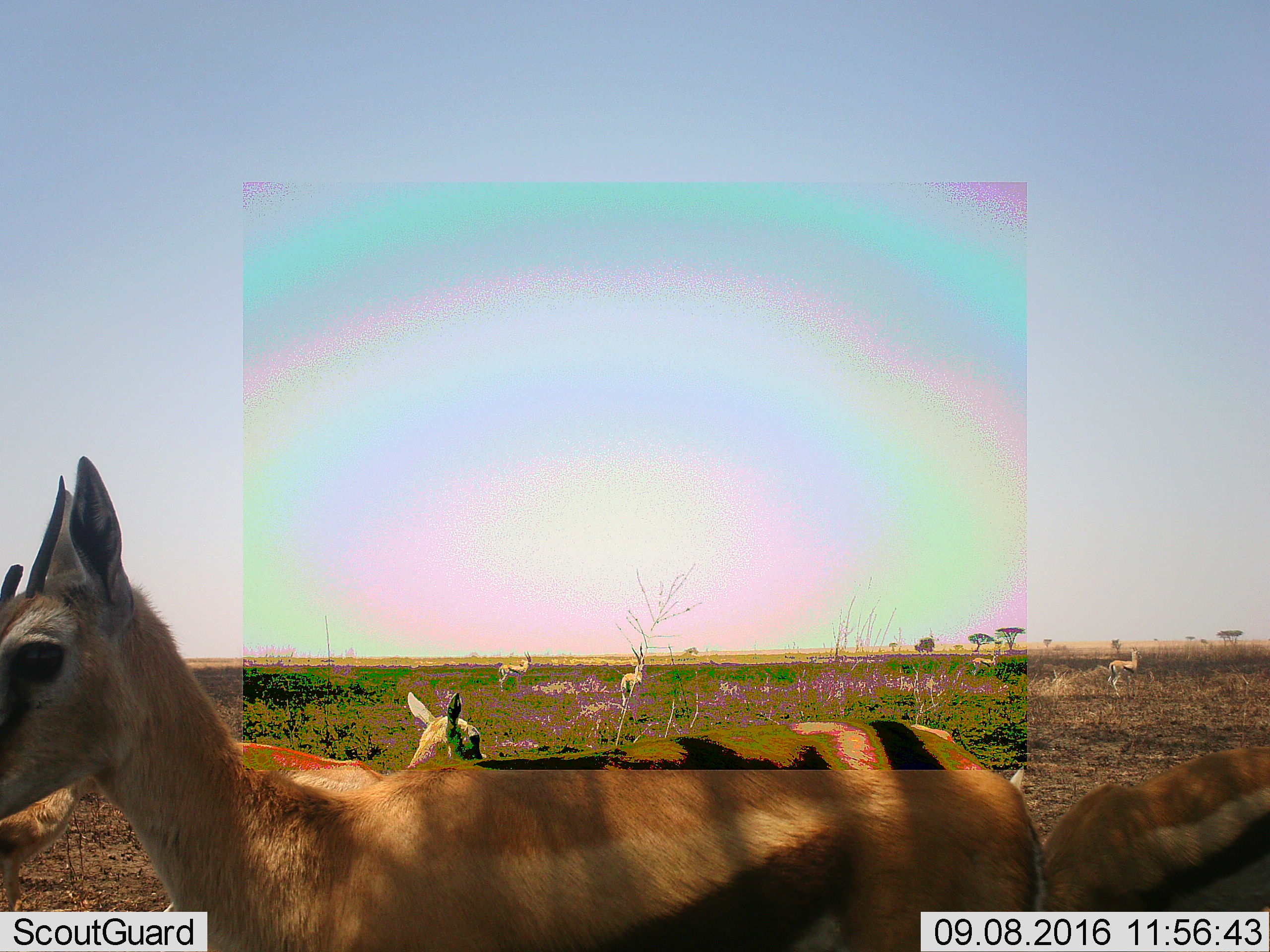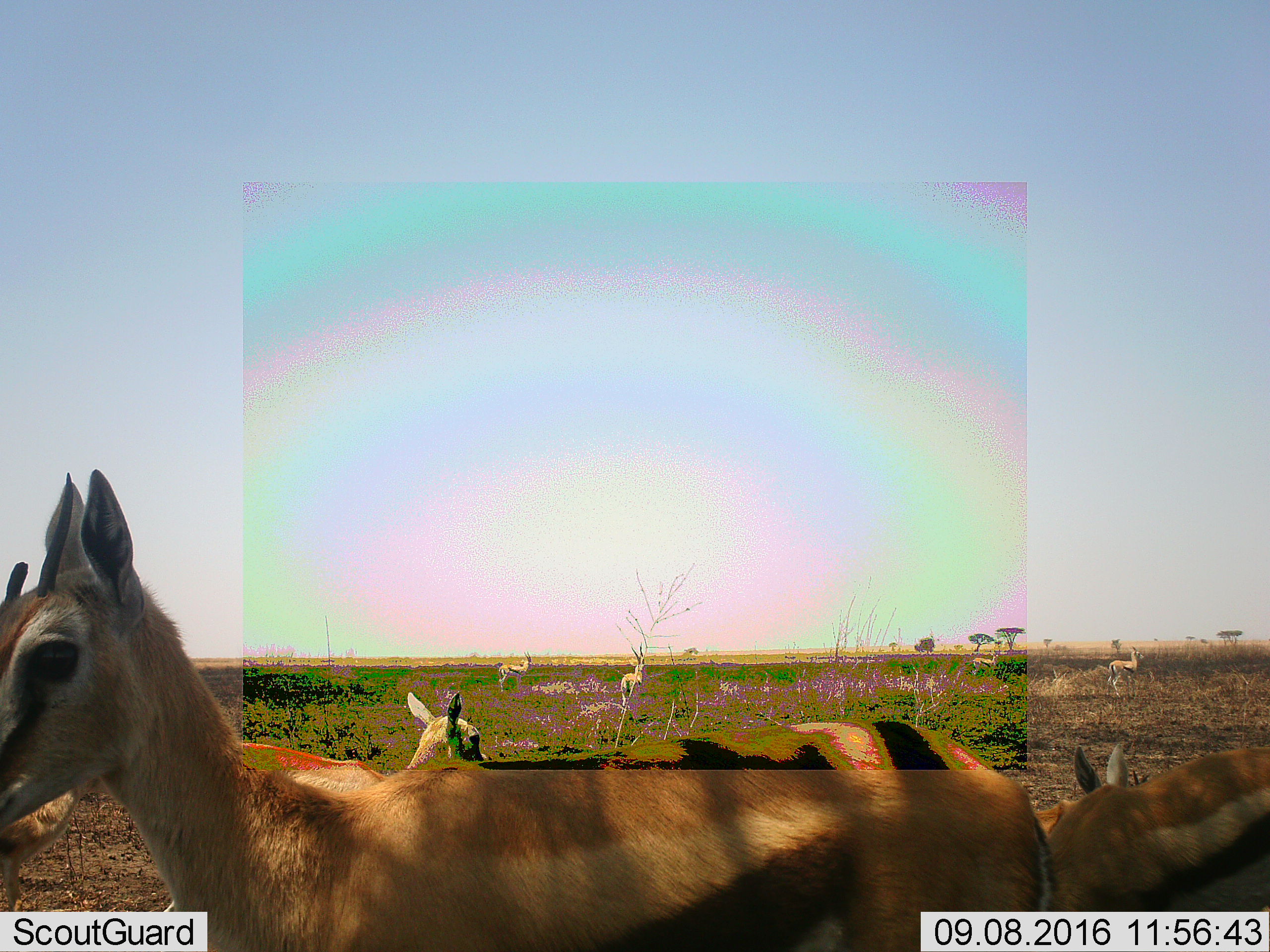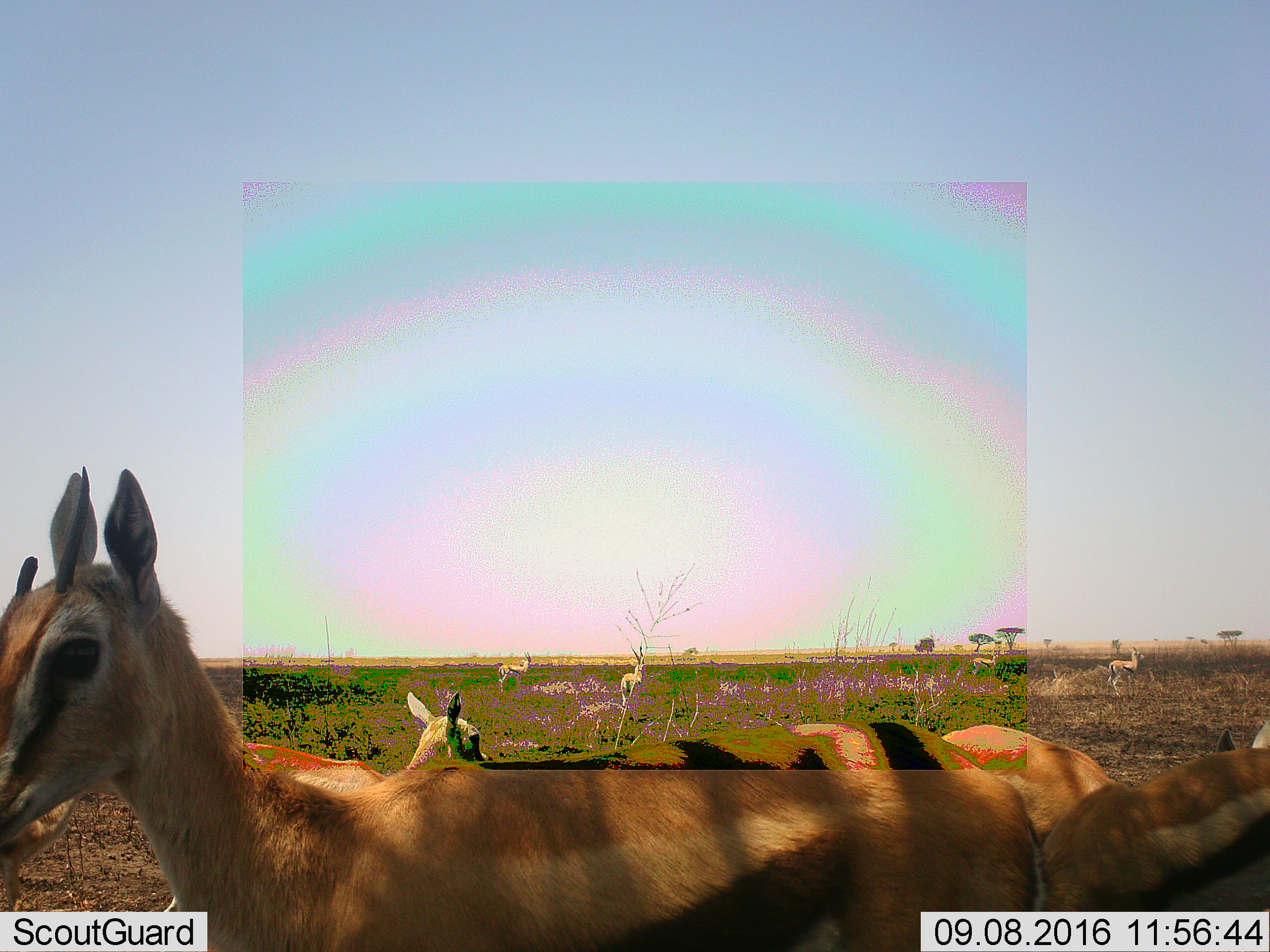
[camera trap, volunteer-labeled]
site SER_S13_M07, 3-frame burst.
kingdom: Animalia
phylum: Chordata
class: Mammalia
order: Artiodactyla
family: Bovidae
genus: Eudorcas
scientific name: Eudorcas thomsonii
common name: thomson's gazelle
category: gazellethomsons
Gazellethomsons (thomson's gazelle) (Eudorcas thomsonii), count 8. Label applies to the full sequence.